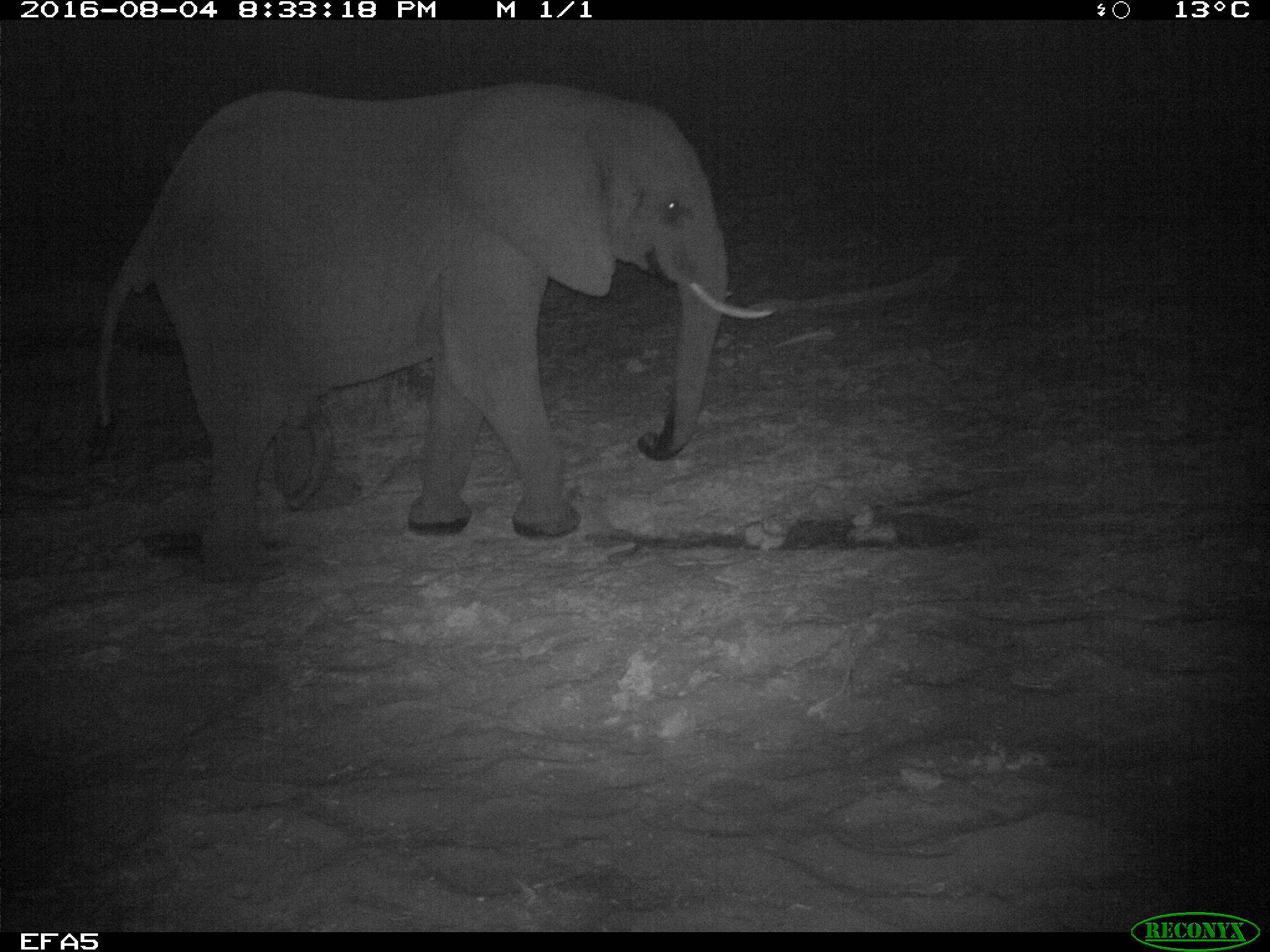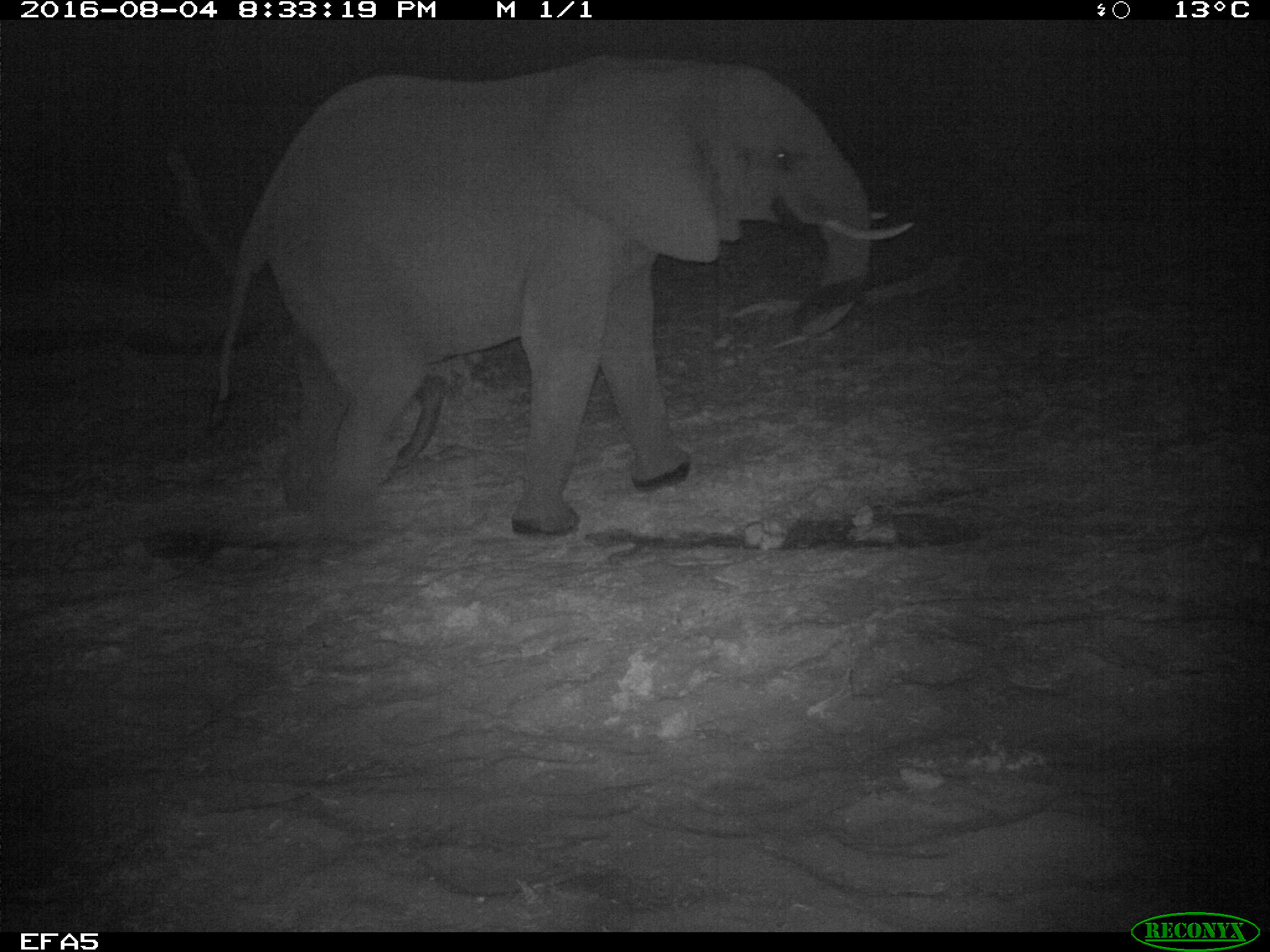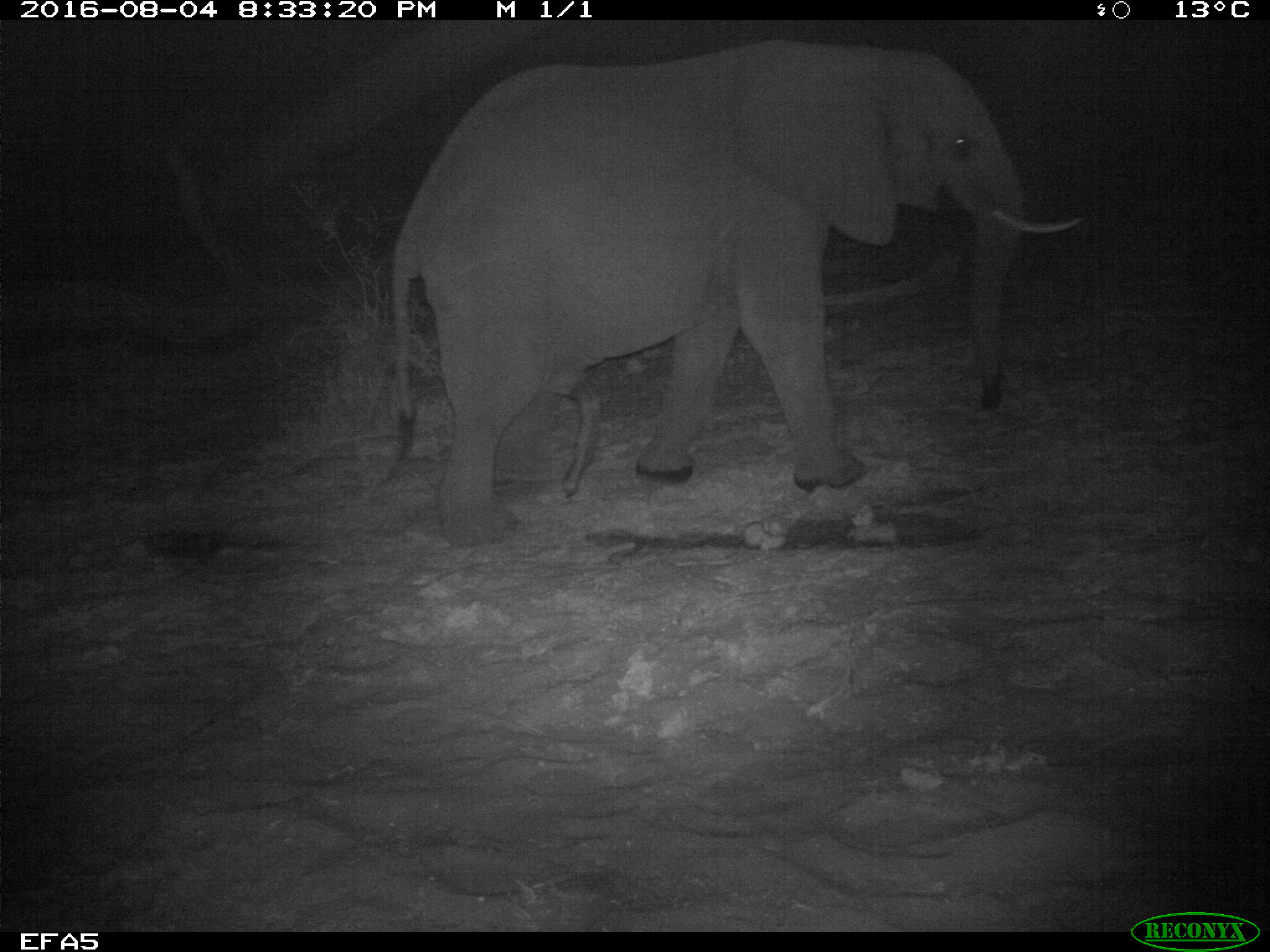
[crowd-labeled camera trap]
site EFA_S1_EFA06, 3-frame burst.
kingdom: Animalia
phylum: Chordata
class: Mammalia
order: Proboscidea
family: Elephantidae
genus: Loxodonta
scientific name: Loxodonta africana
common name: african bush elephant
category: elephant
Elephant (african bush elephant) (Loxodonta africana), count 1. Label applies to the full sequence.